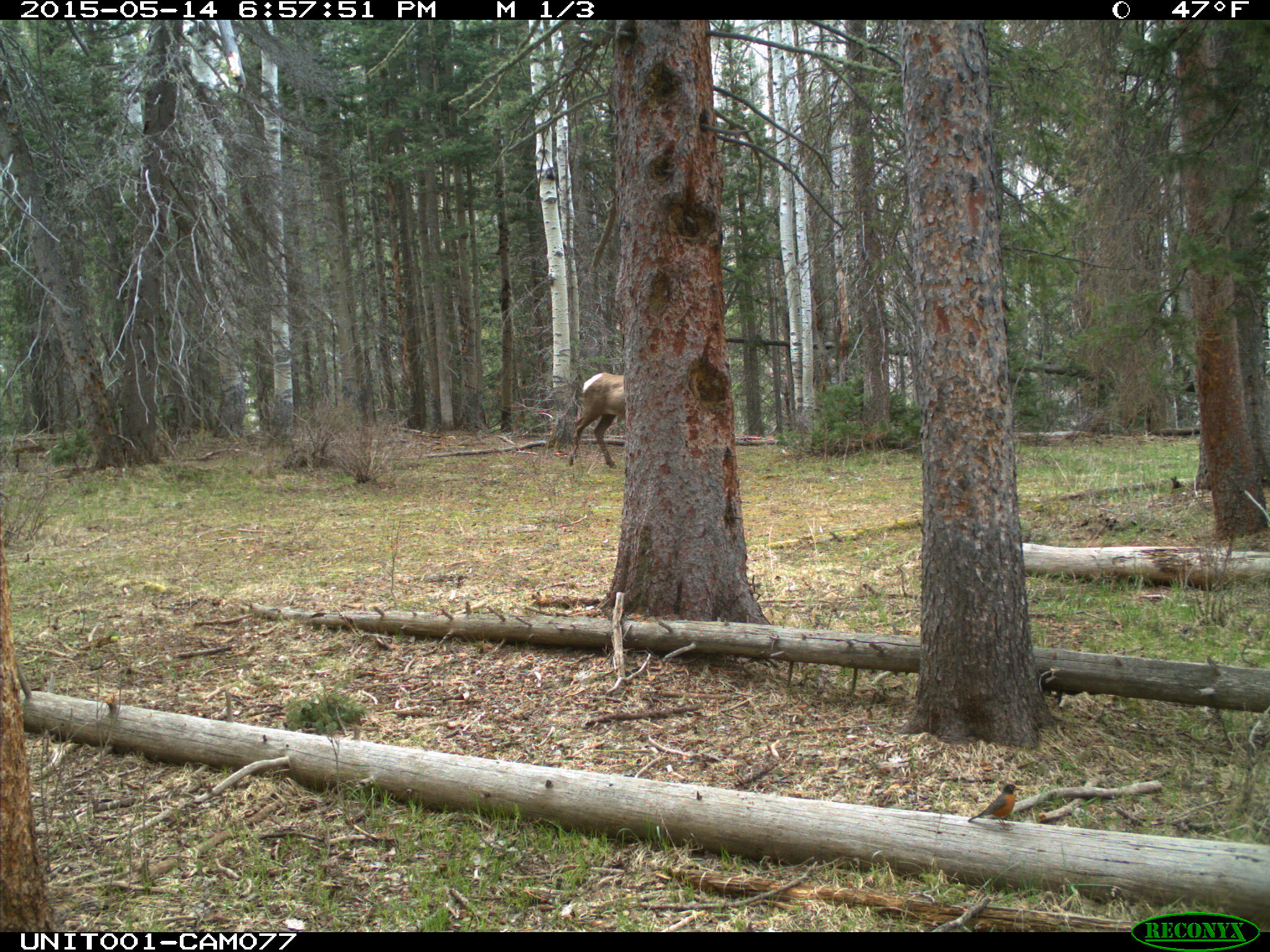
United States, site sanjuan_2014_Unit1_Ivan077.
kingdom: Animalia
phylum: Chordata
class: Mammalia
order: Artiodactyla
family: Cervidae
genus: Cervus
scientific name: Cervus elaphus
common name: red deer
Cervus elaphus (red deer).